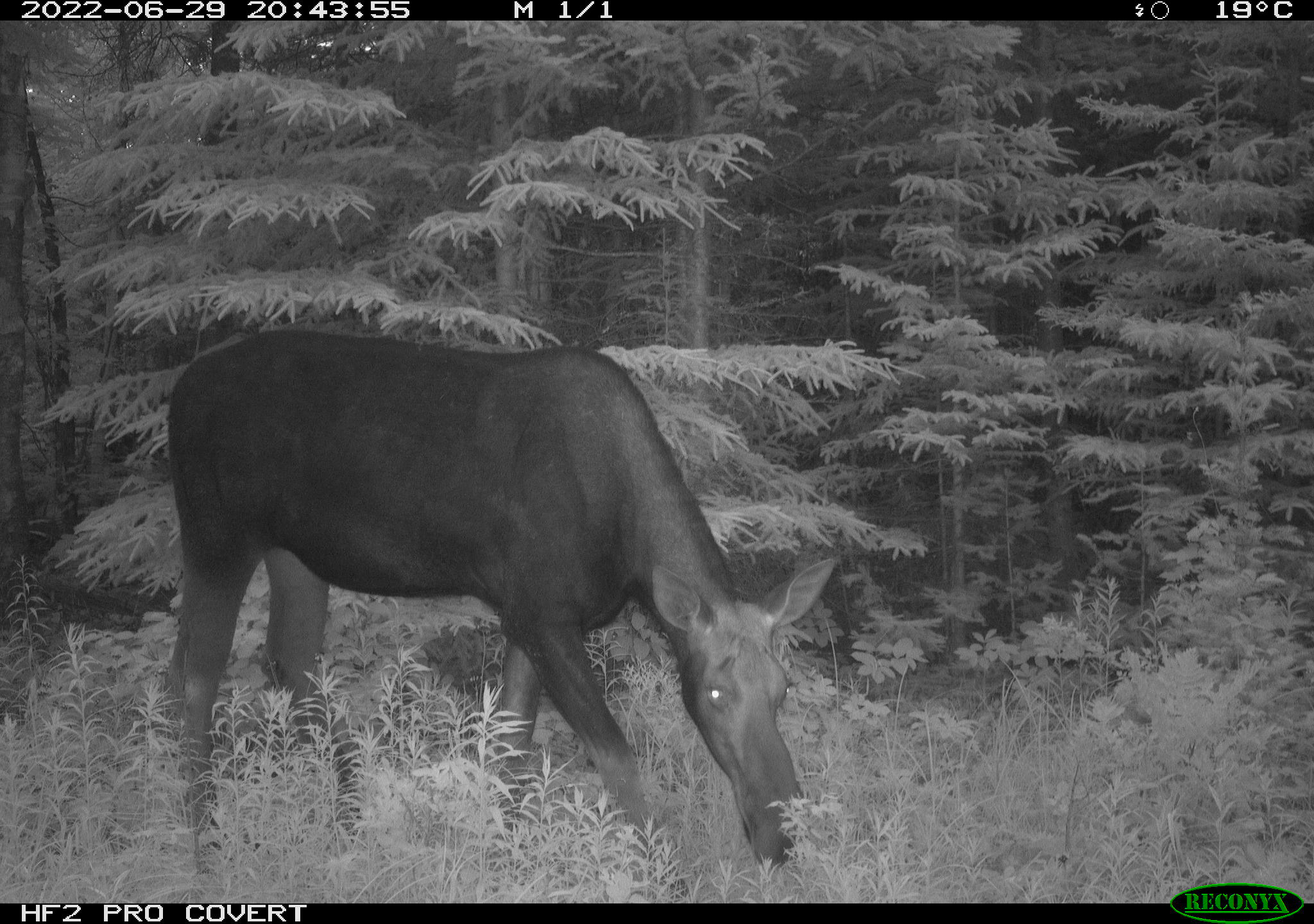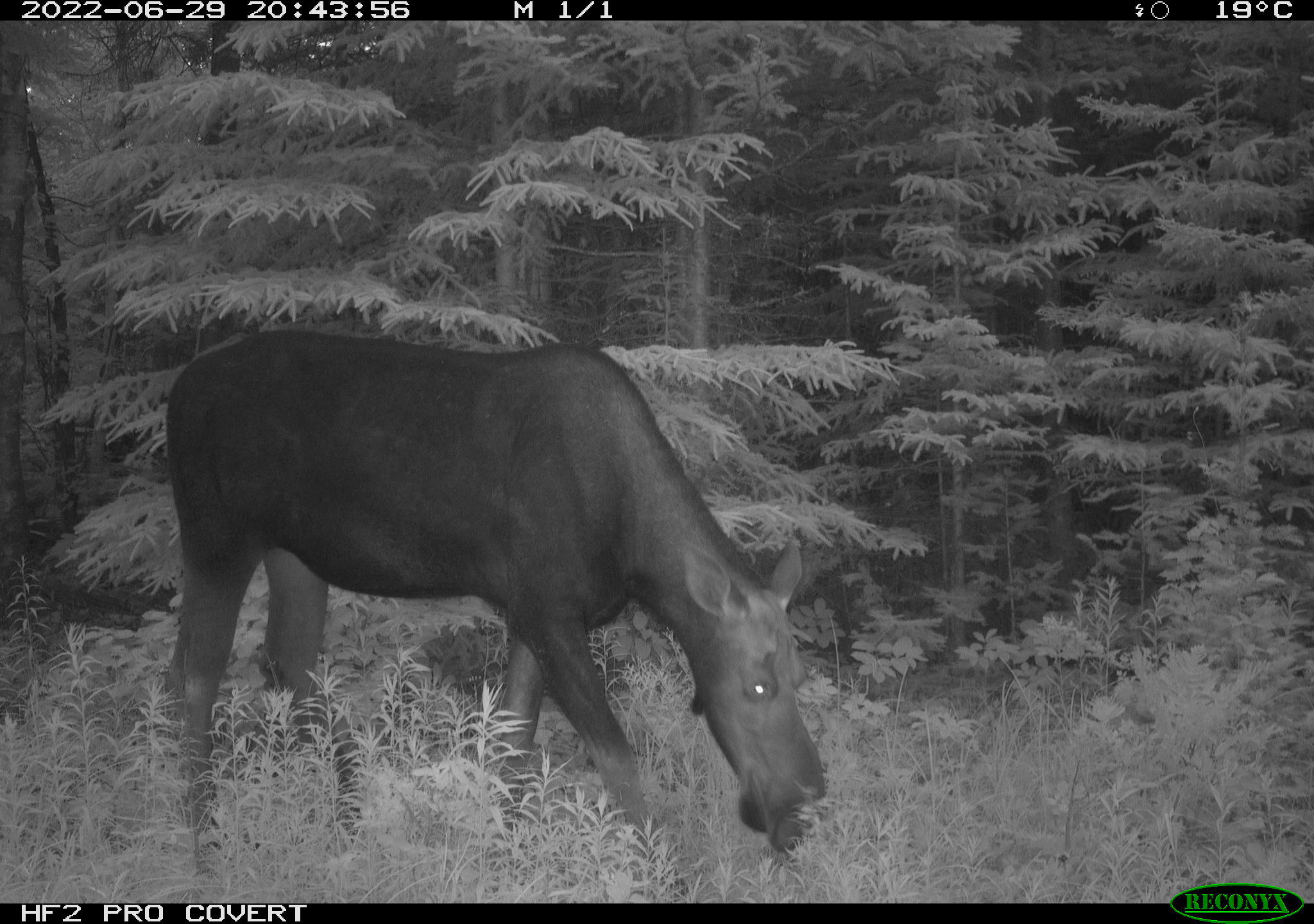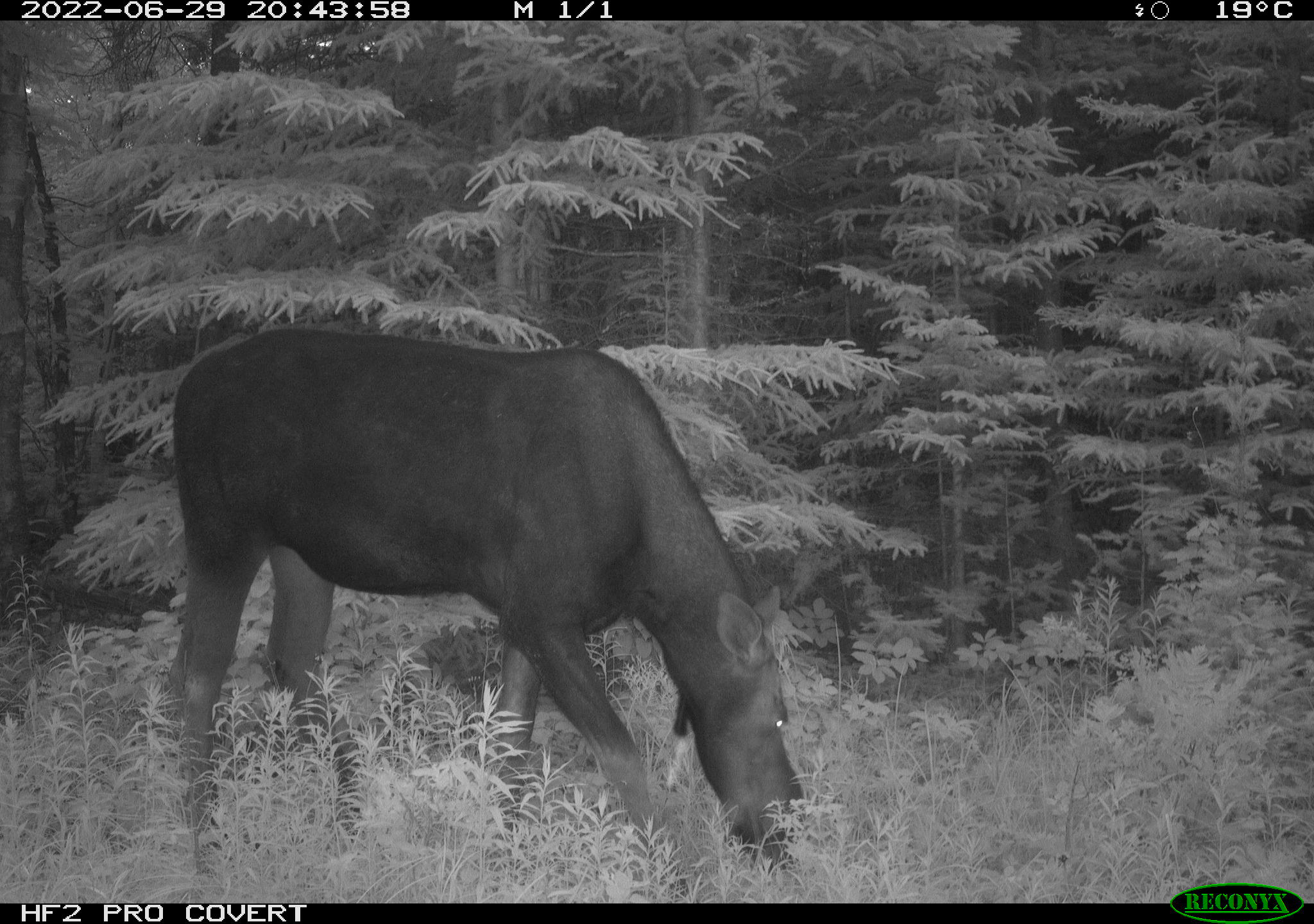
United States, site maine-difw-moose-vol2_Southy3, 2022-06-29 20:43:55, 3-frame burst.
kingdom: Animalia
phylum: Chordata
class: Mammalia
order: Artiodactyla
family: Cervidae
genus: Alces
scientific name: Alces alces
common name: moose